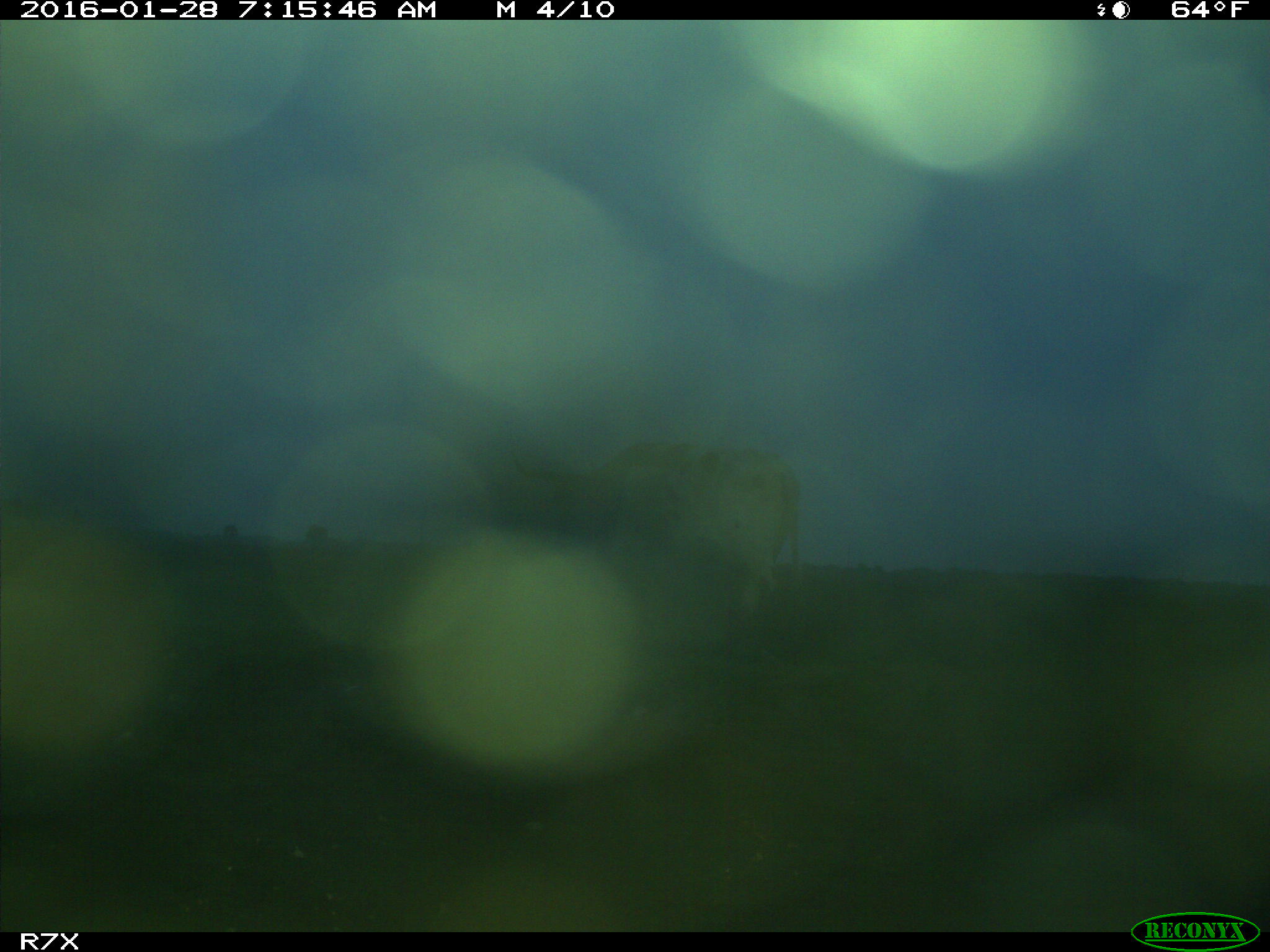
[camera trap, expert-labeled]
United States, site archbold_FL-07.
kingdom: Animalia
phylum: Chordata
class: Mammalia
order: Artiodactyla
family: Bovidae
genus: Bos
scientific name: Bos taurus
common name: domestic cow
Bos taurus (domestic cow).